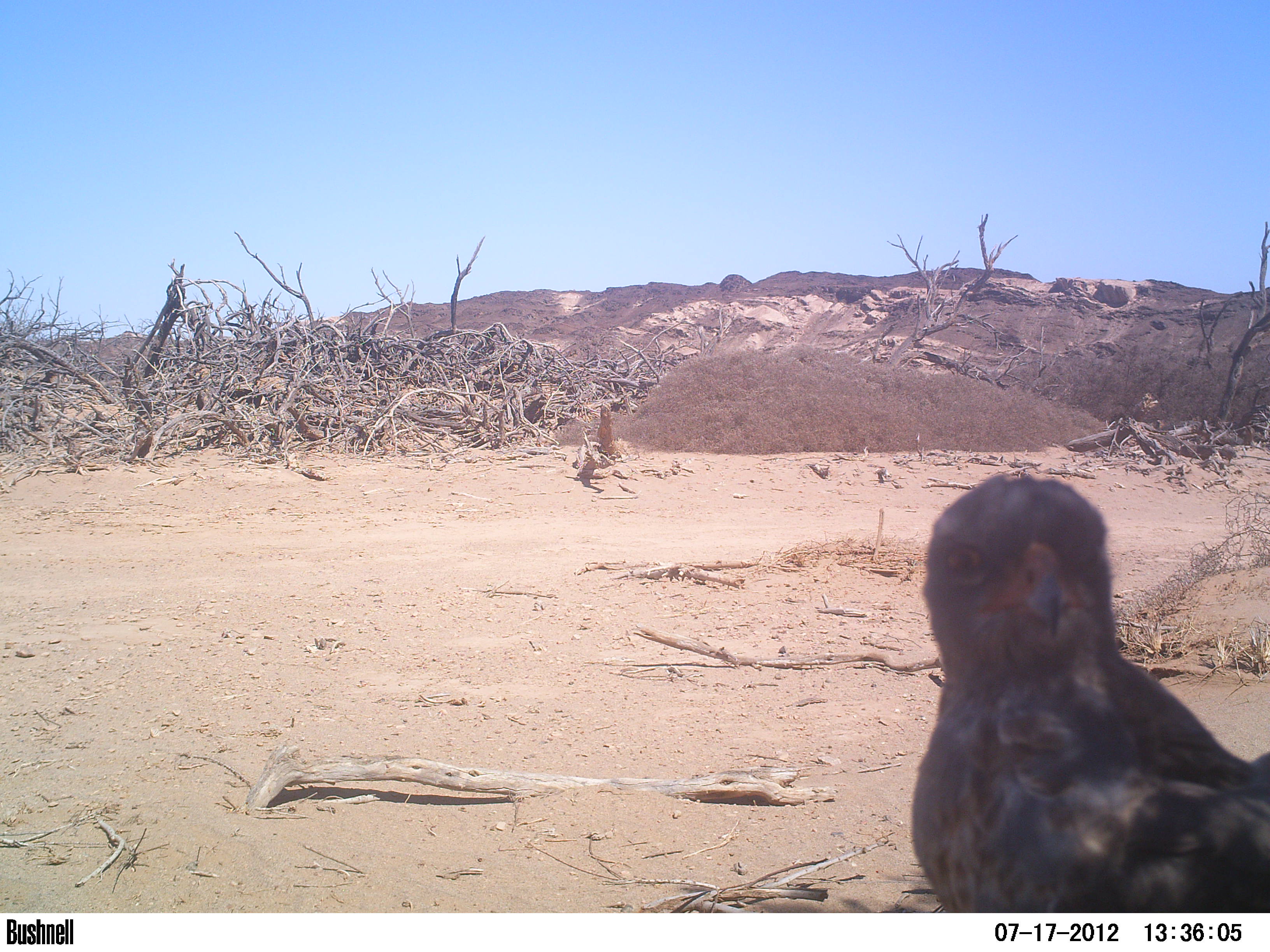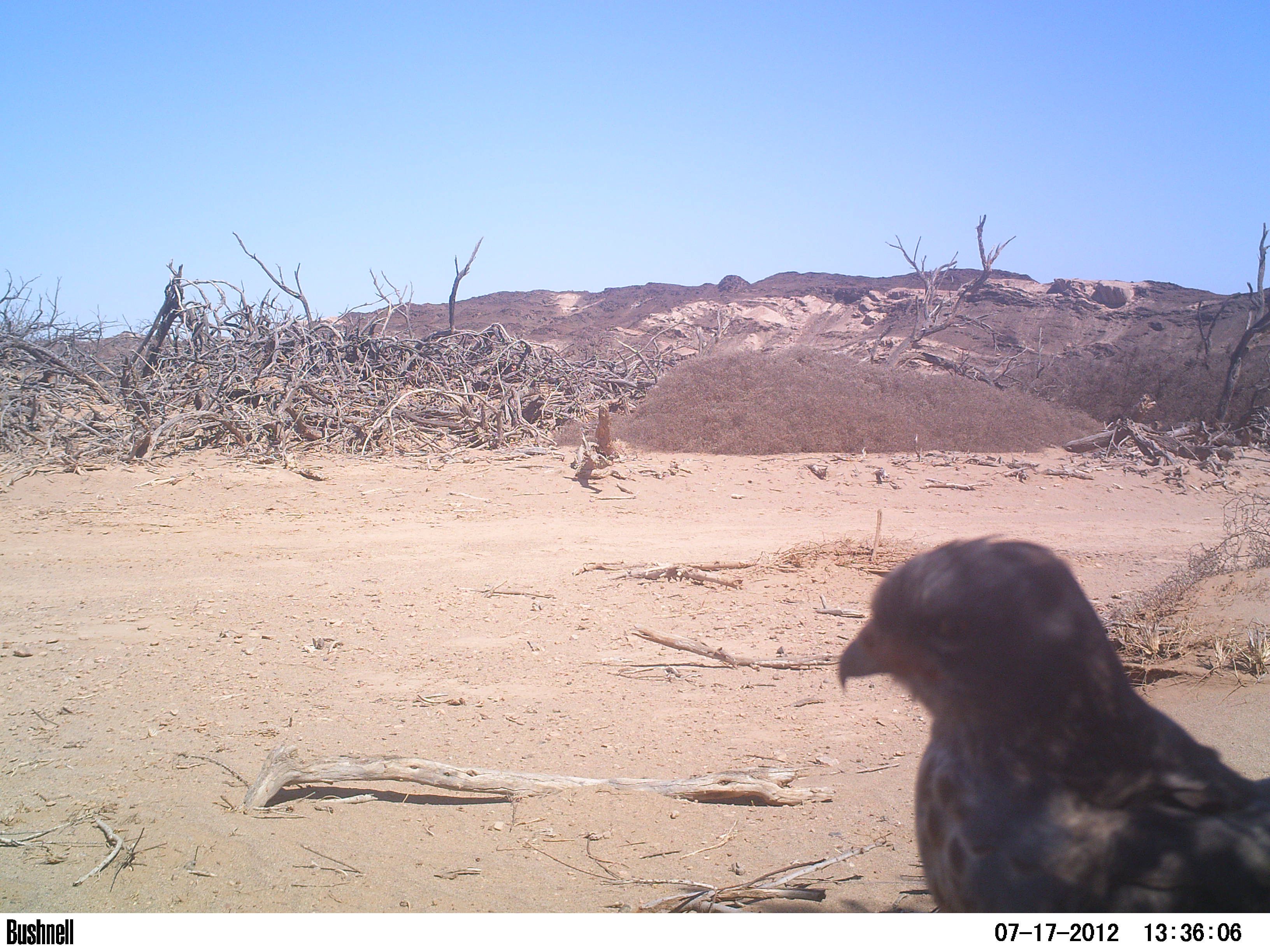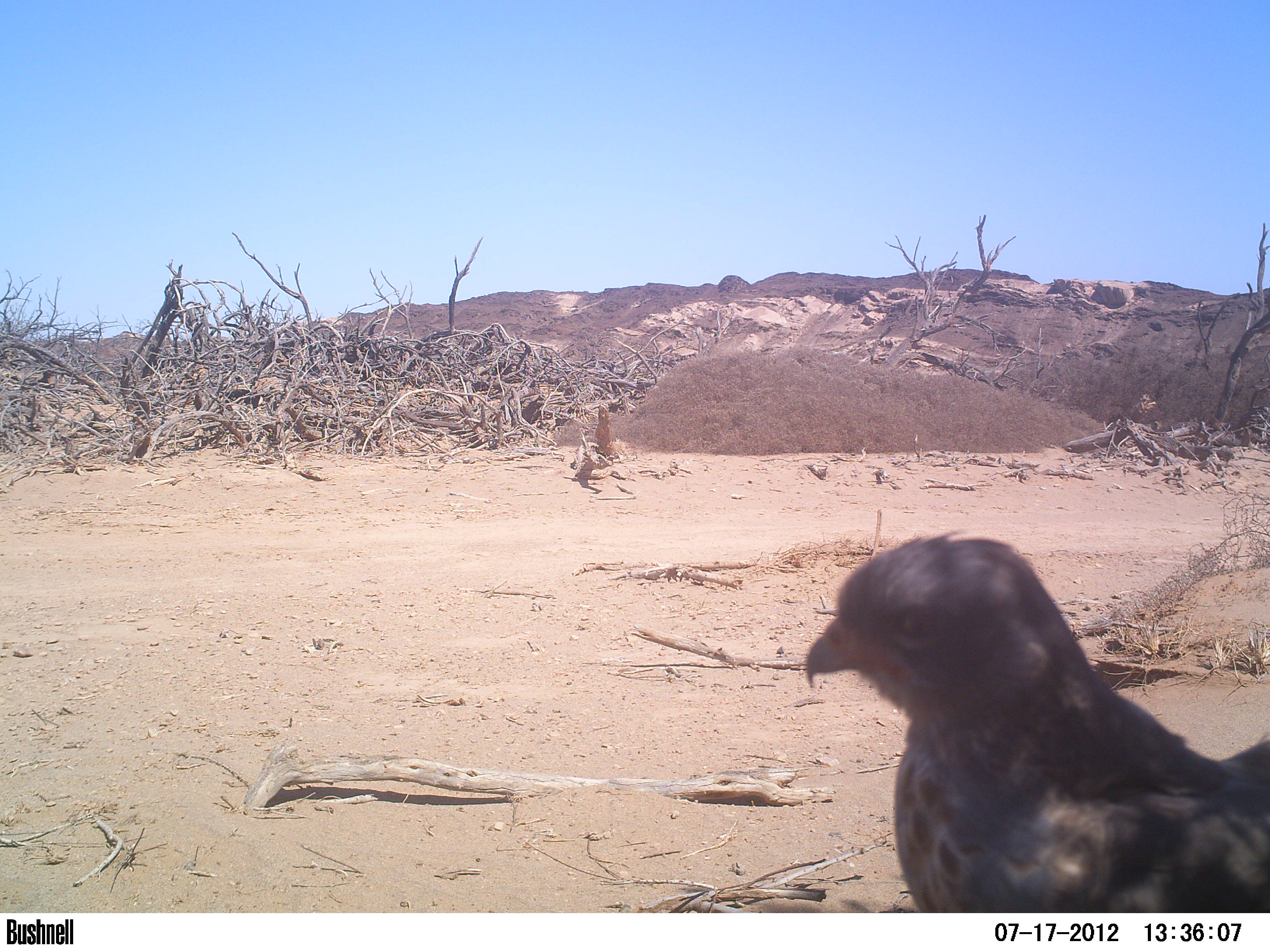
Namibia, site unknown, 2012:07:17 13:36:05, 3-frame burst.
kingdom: Animalia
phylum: Chordata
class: Aves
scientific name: Aves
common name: raptor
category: cn-raptors